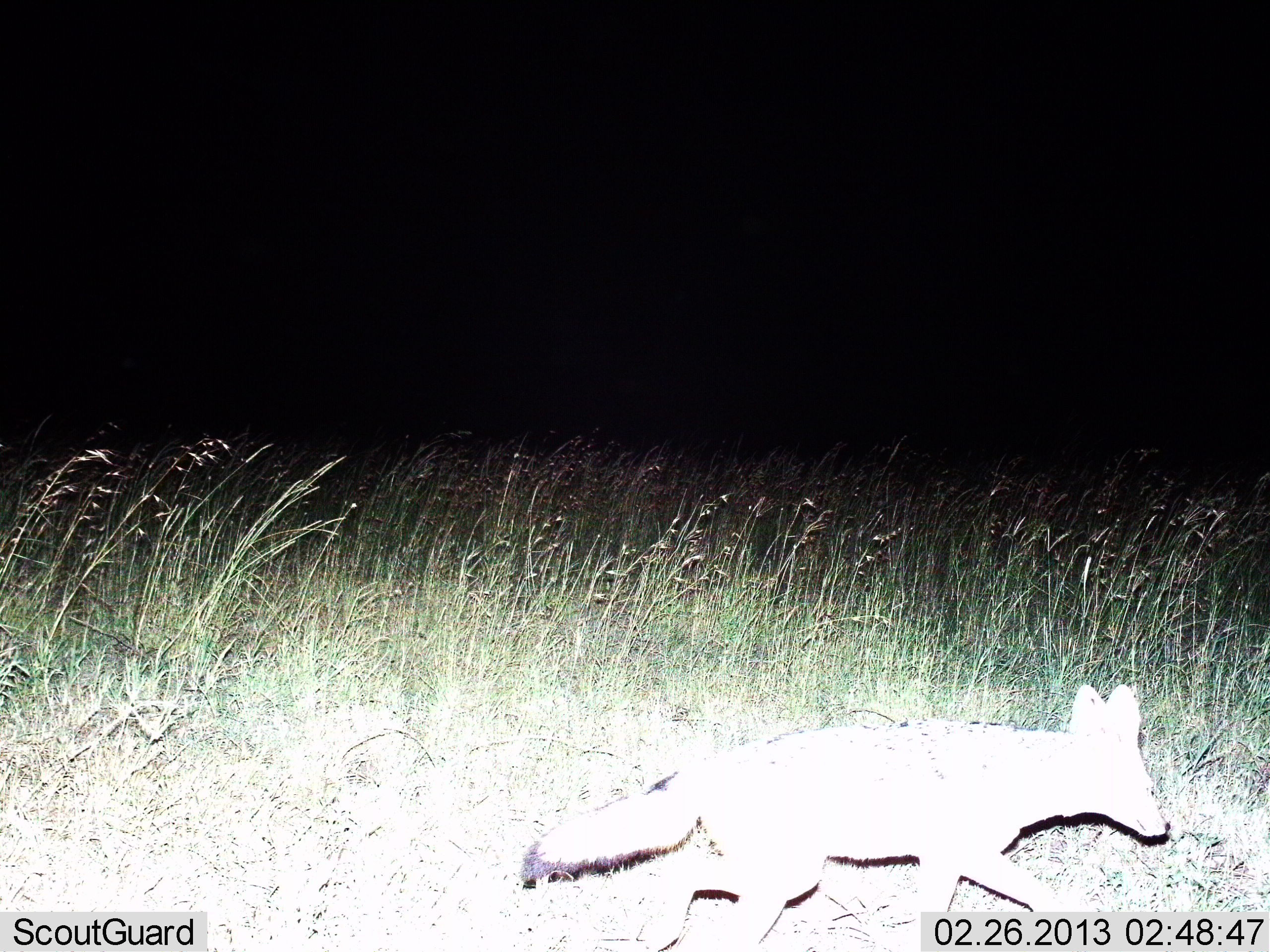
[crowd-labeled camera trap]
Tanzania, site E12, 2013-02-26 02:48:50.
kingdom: Animalia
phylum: Chordata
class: Mammalia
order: Carnivora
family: Canidae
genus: Otocyon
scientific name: Otocyon megalotis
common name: bat-eared fox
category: batearedfox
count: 1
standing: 0%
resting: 0%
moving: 100%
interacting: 0%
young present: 0%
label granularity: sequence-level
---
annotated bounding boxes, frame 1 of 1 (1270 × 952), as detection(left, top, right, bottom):
animal: detection(522, 685, 1171, 952)